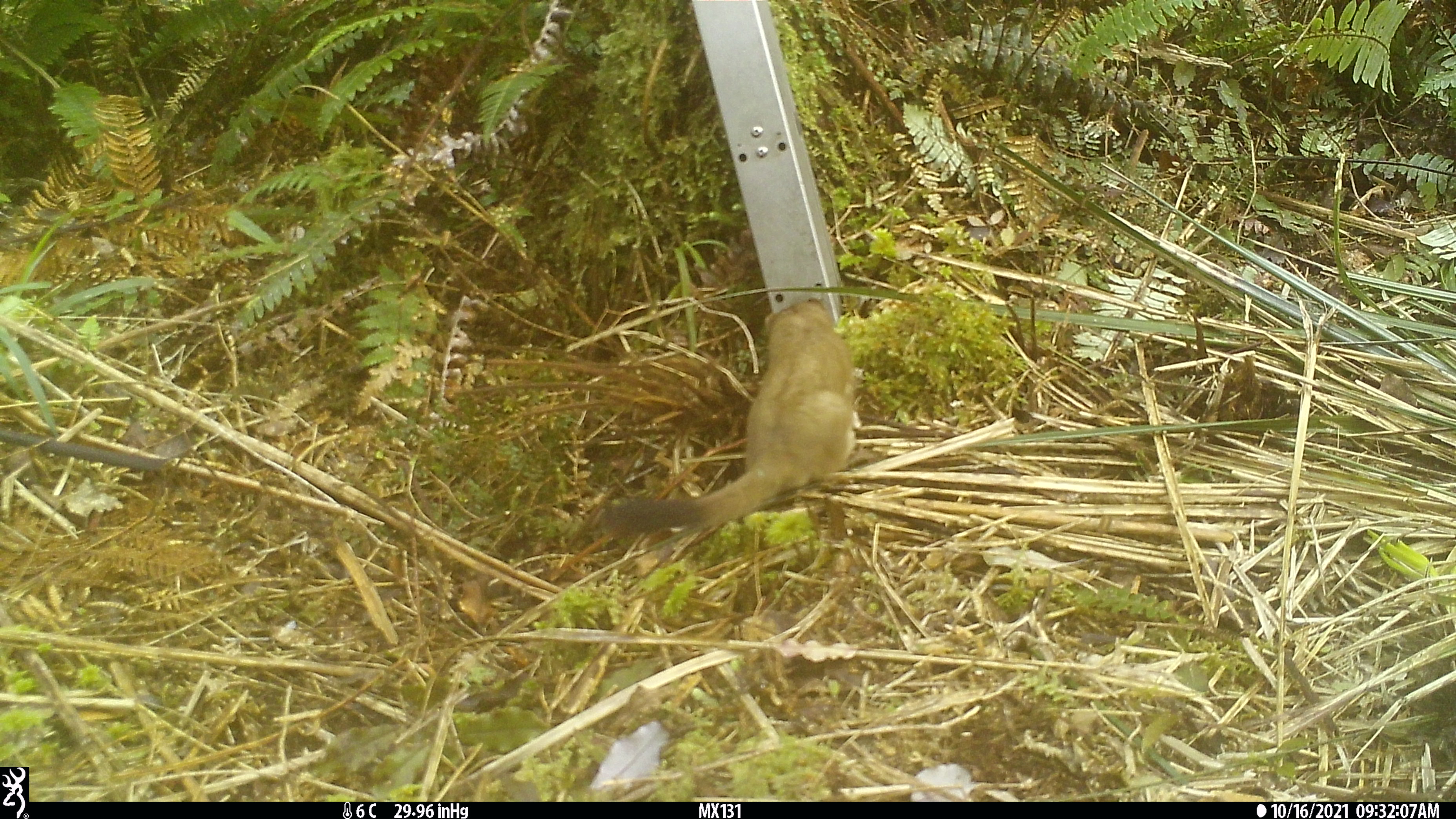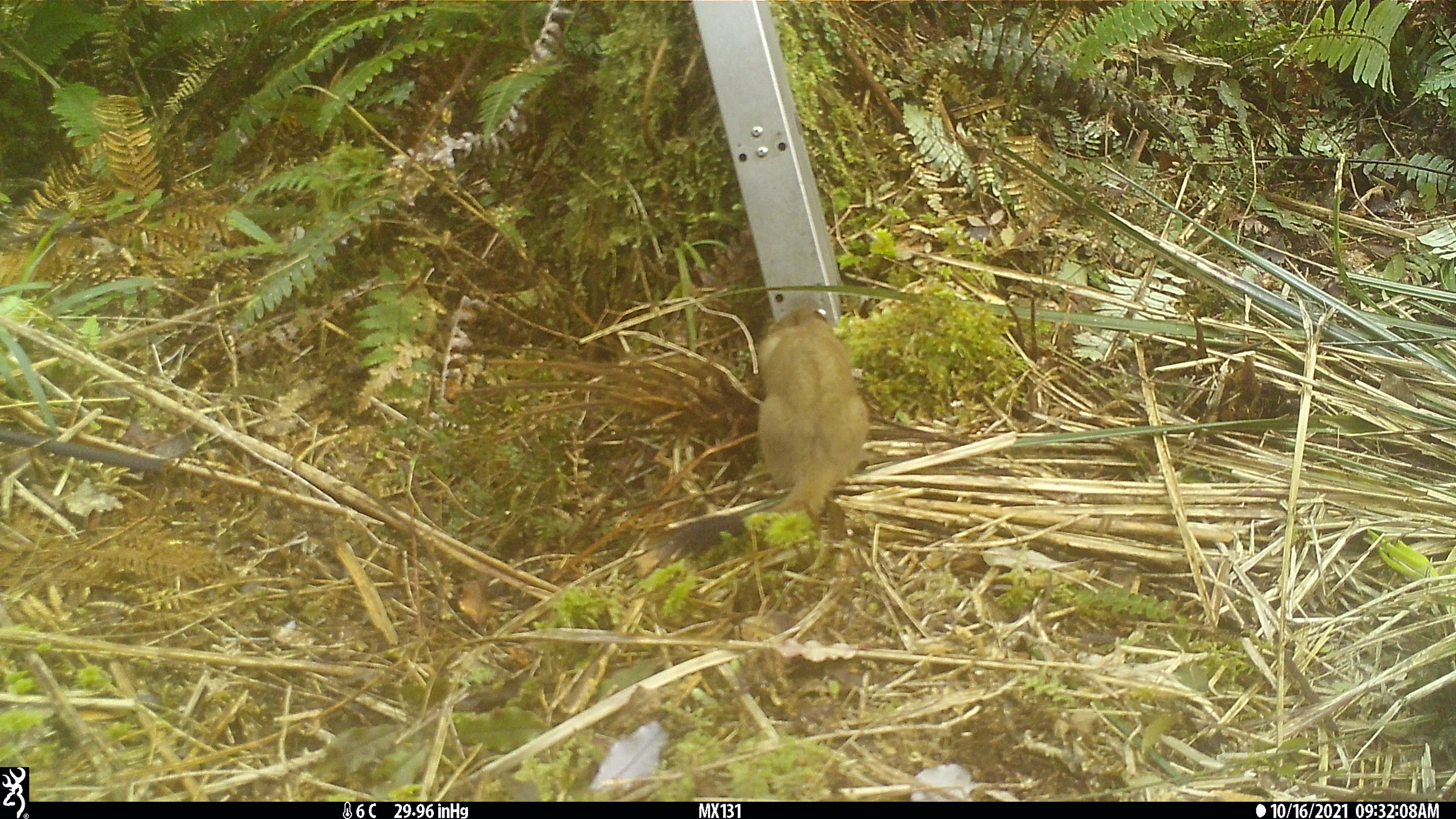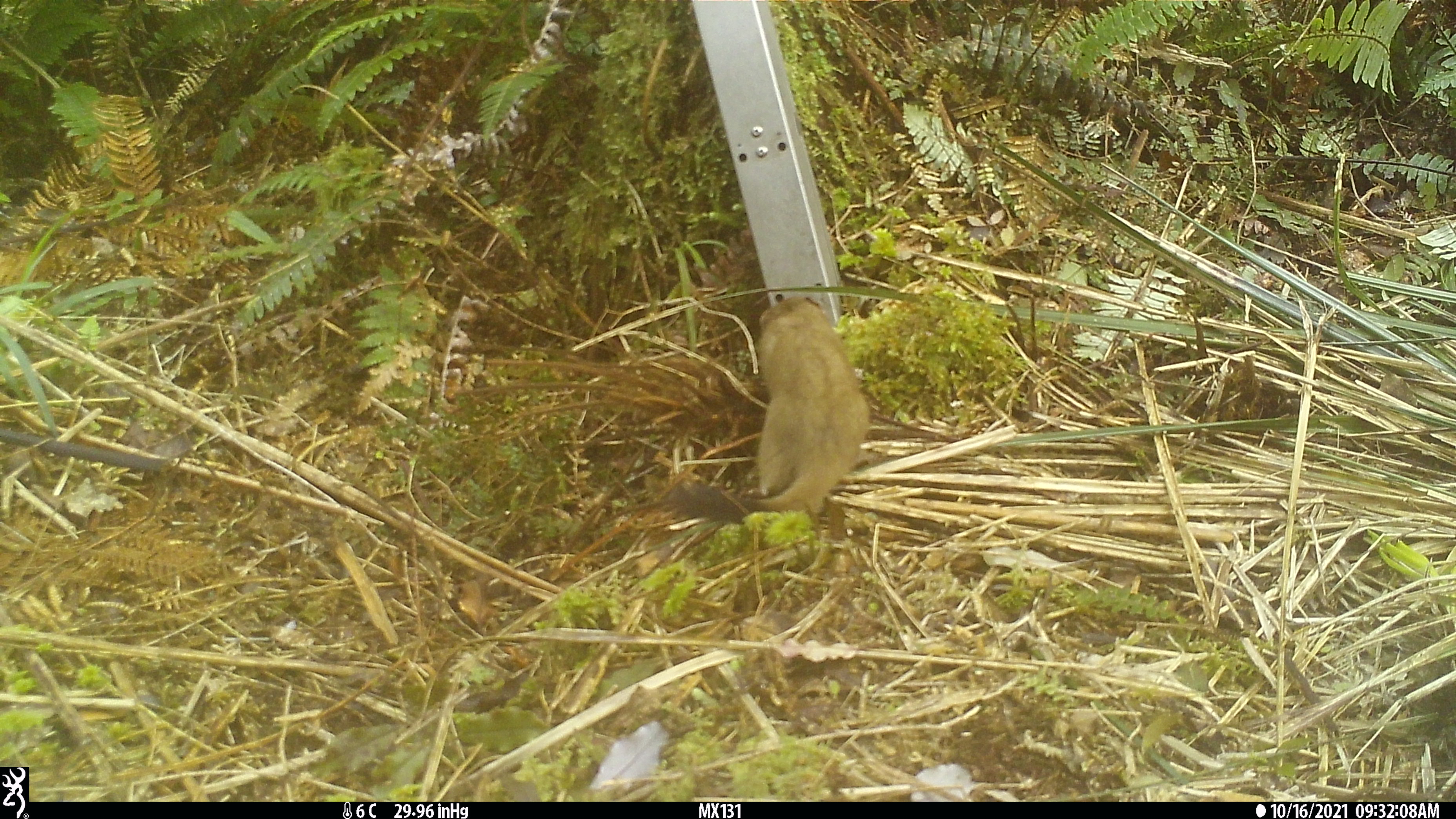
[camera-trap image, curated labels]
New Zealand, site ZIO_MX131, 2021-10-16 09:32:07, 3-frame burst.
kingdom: Animalia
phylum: Chordata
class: Mammalia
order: Carnivora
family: Mustelidae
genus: Mustela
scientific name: Mustela erminea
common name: stoat